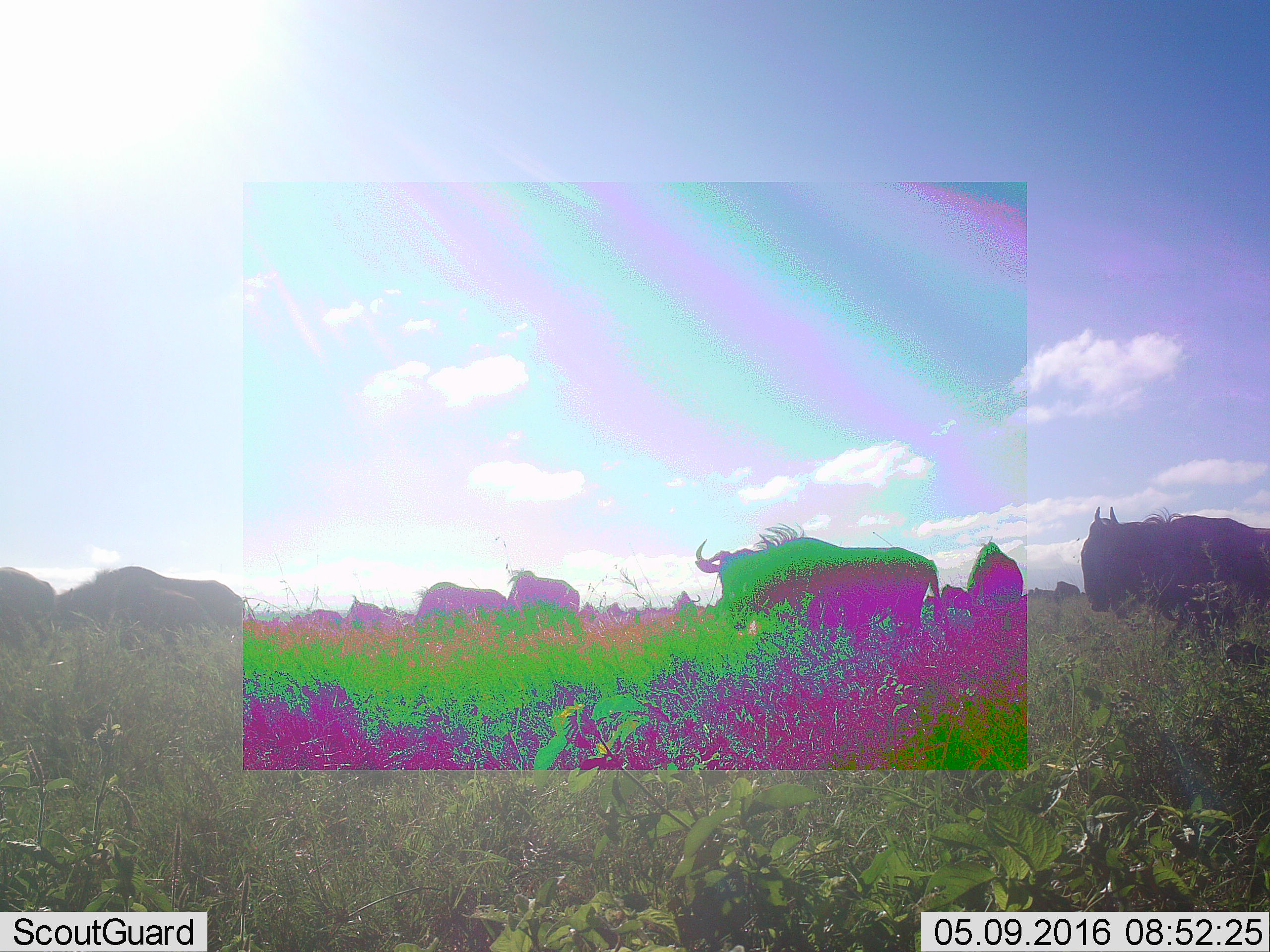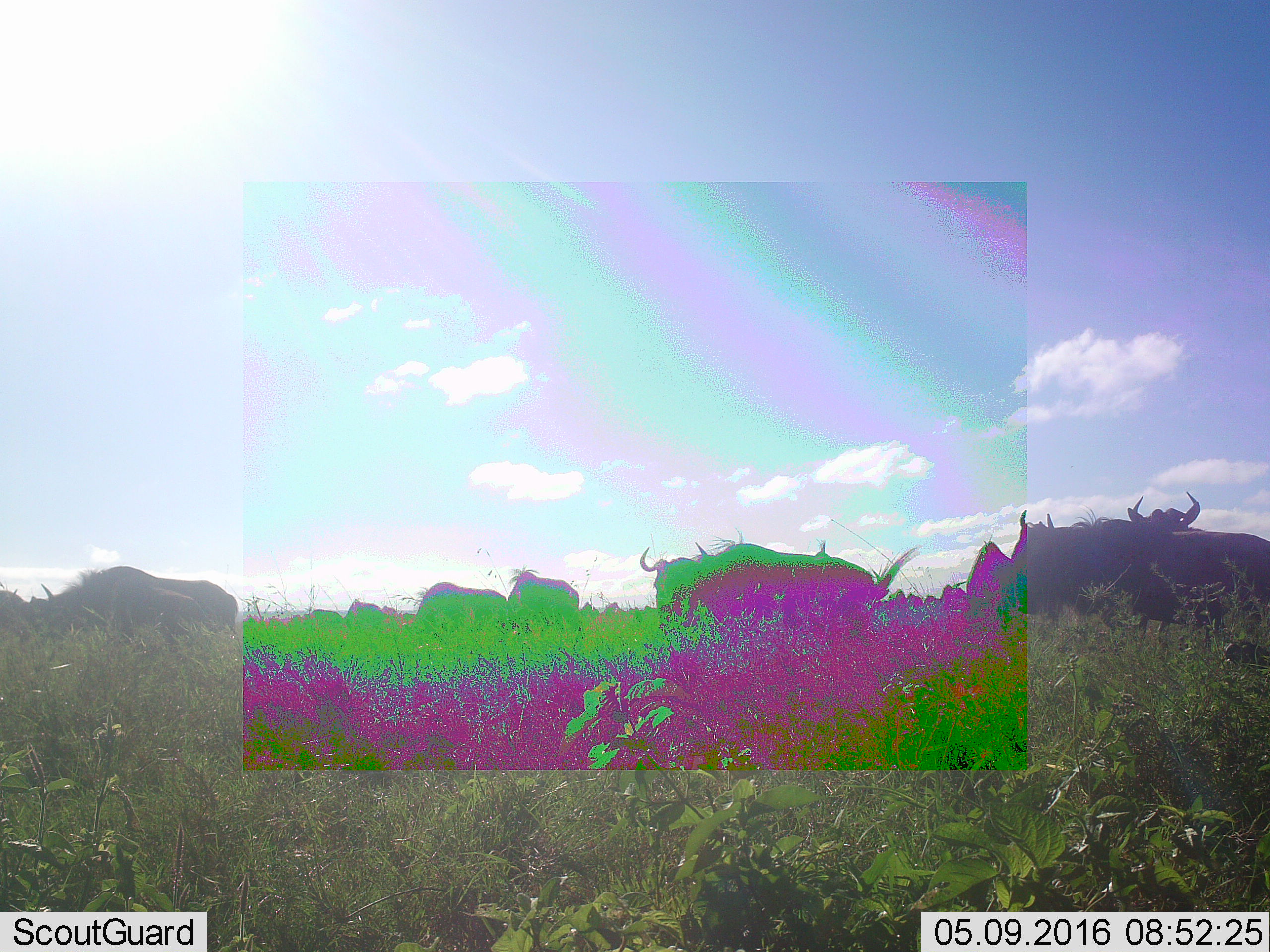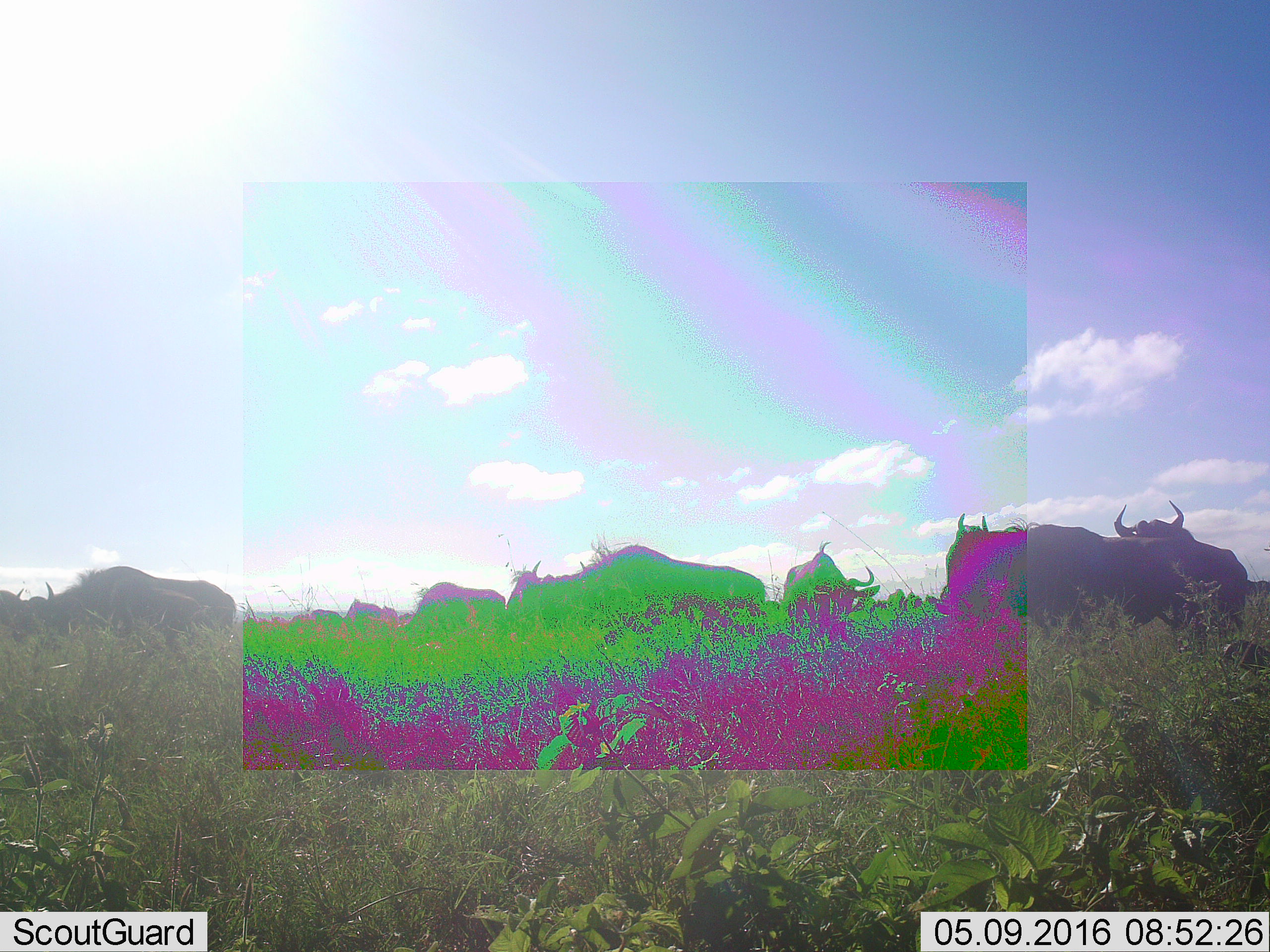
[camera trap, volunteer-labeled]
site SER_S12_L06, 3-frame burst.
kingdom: Animalia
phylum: Chordata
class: Mammalia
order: Artiodactyla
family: Bovidae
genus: Connochaetes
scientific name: Connochaetes taurinus taurinus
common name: blue wildebeest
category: wildebeestblue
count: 11-50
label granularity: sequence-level